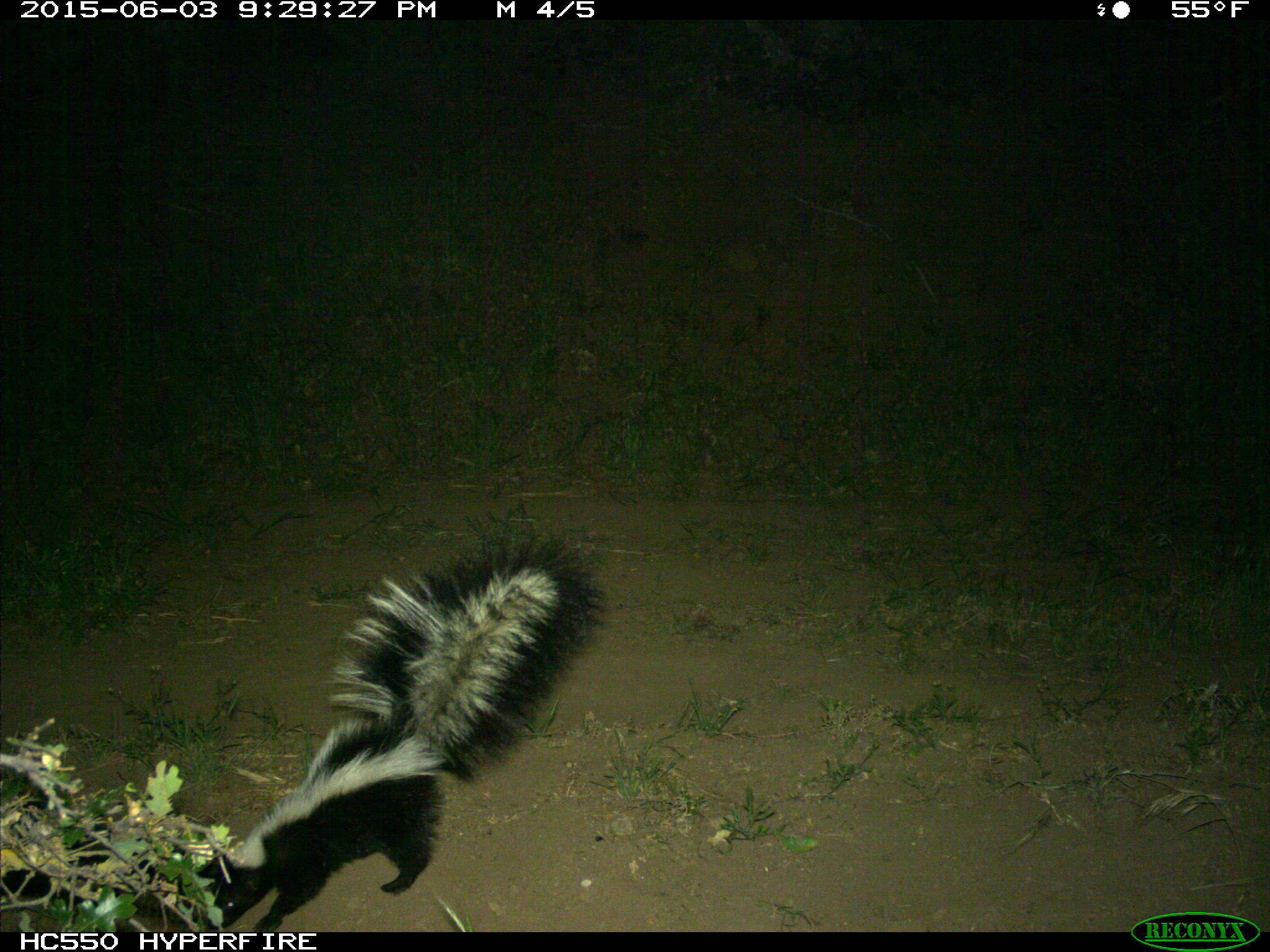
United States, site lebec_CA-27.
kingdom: Animalia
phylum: Chordata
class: Mammalia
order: Carnivora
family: Mephitidae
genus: Mephitis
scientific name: Mephitis mephitis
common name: striped skunk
Mephitis mephitis (striped skunk).